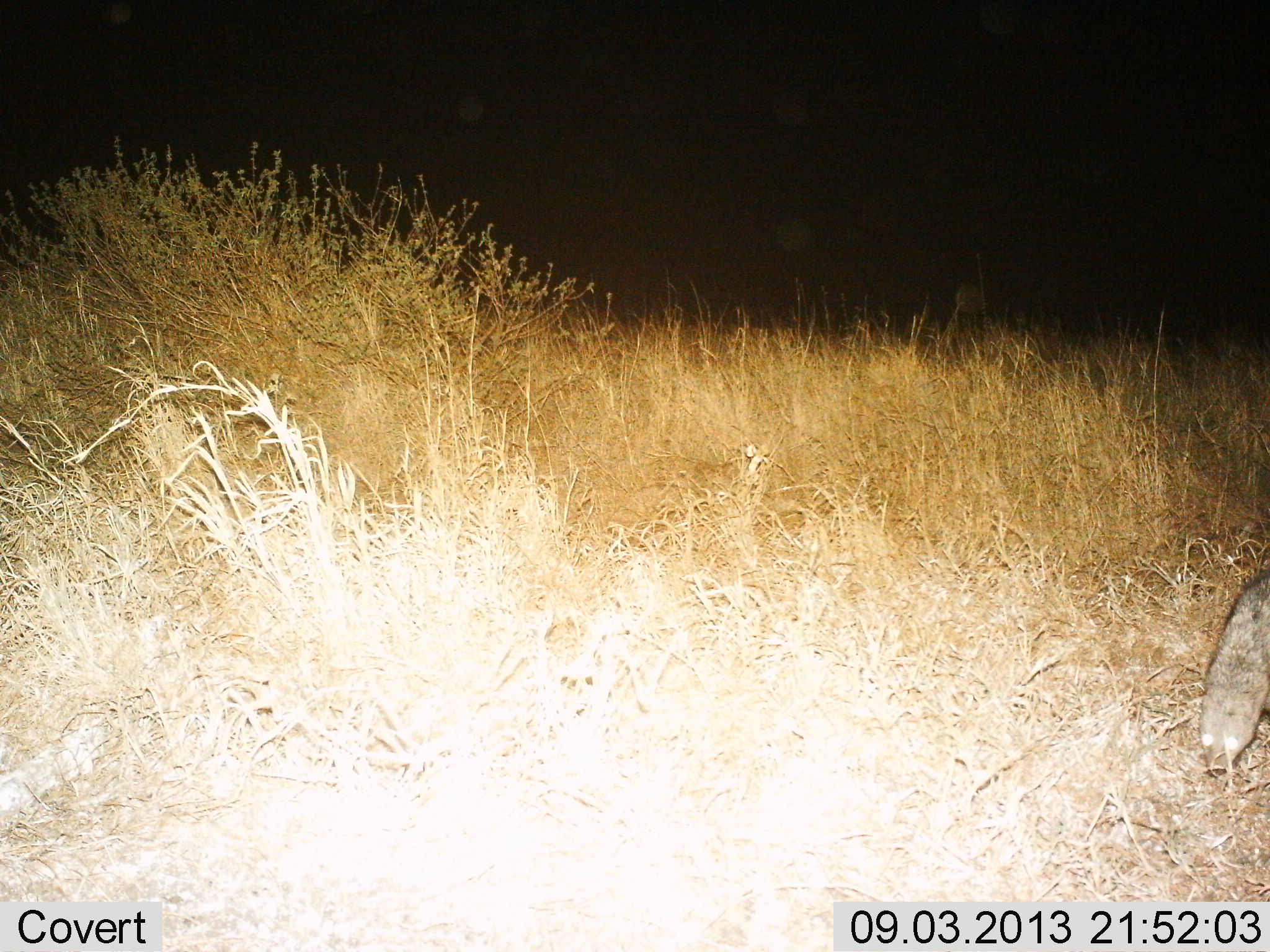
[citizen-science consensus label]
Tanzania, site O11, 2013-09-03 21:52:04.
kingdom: Animalia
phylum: Chordata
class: Mammalia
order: Carnivora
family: Herpestidae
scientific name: Herpestidae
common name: mongoose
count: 1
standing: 60%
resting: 10%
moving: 20%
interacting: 0%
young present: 0%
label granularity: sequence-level